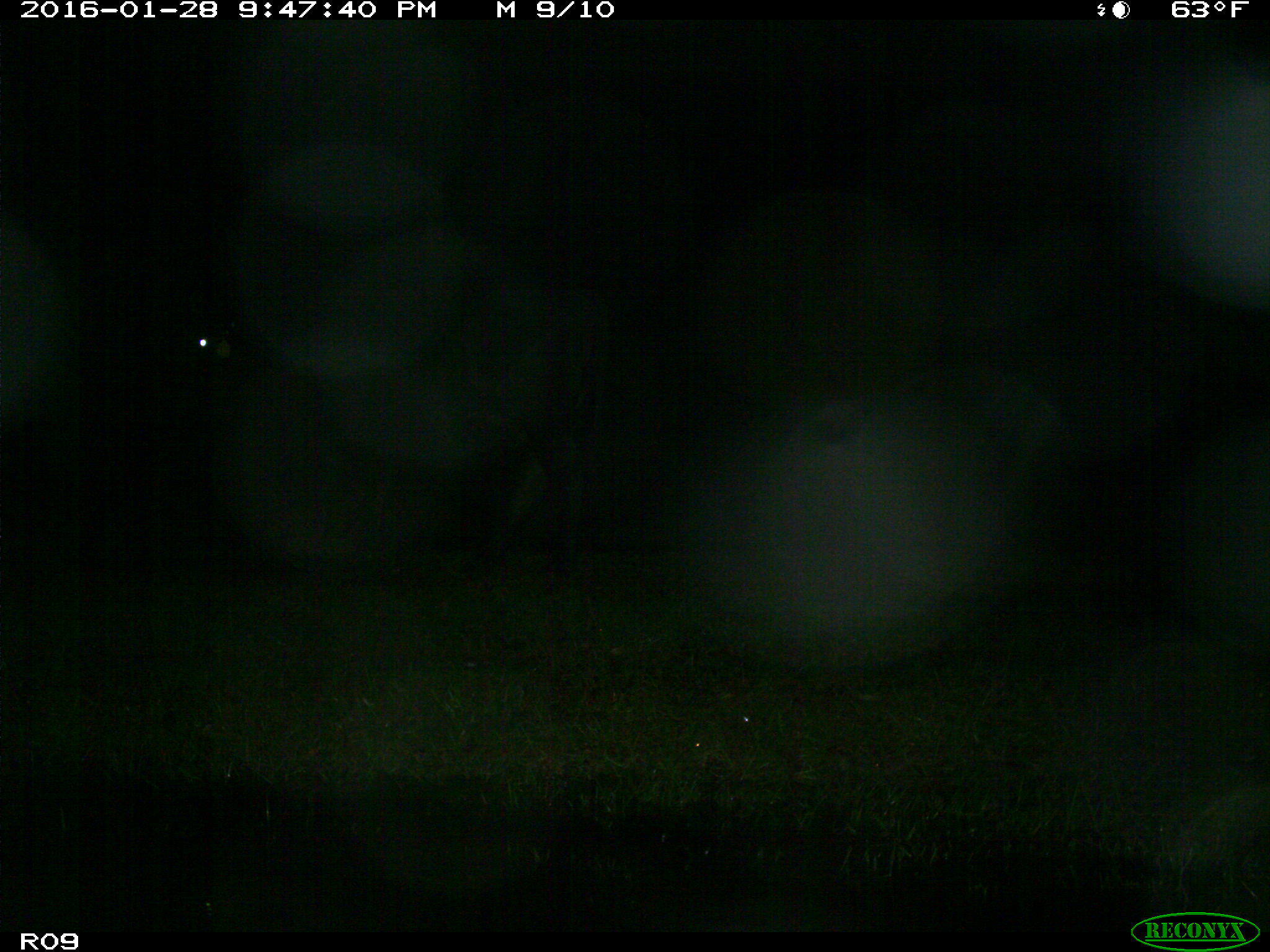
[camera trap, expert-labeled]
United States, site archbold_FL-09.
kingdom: Animalia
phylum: Chordata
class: Mammalia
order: Artiodactyla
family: Bovidae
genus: Bos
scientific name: Bos taurus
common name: domestic cow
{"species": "Bos taurus (domestic cow)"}